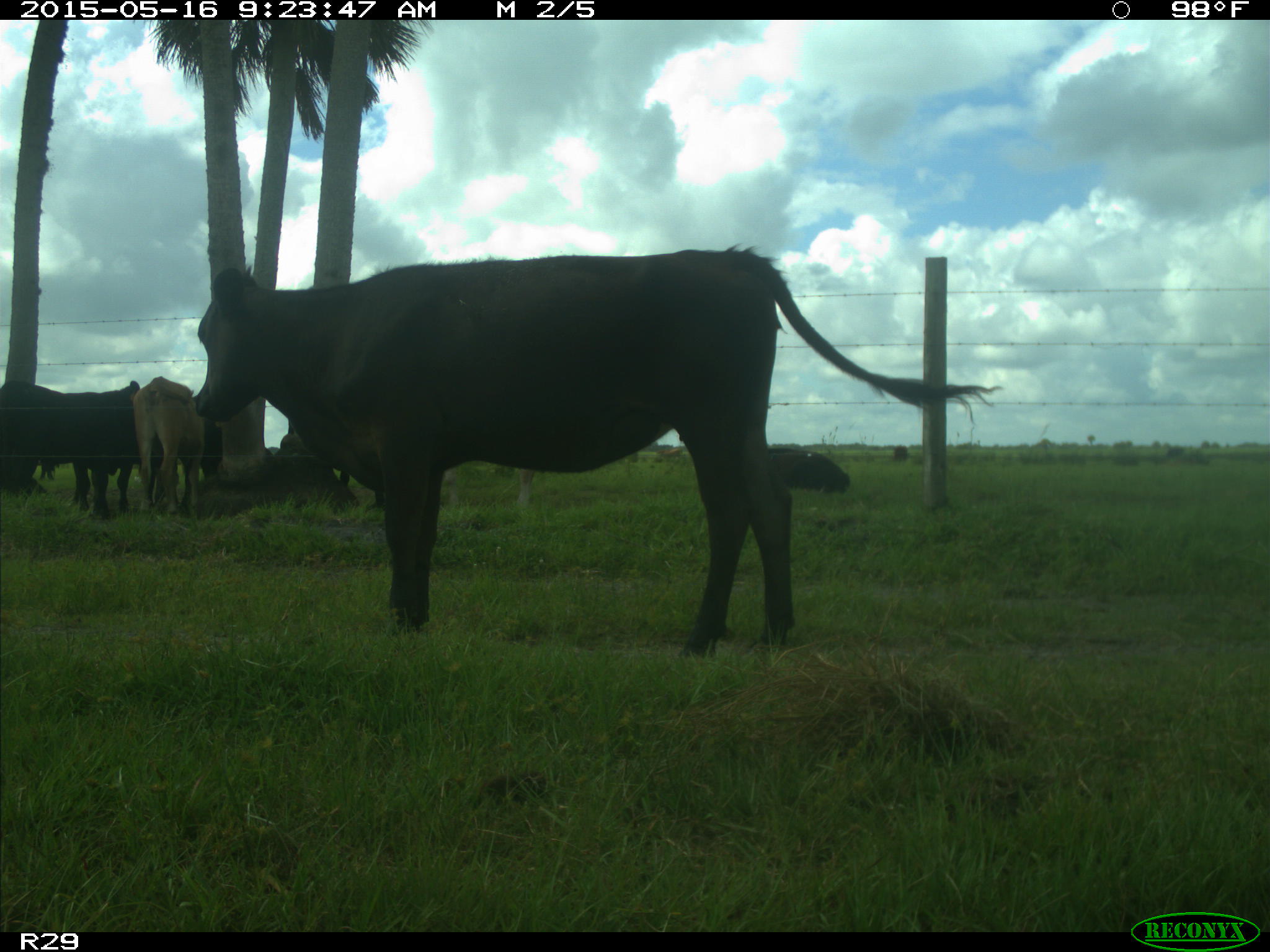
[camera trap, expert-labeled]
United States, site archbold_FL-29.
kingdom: Animalia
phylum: Chordata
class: Mammalia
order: Artiodactyla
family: Bovidae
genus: Bos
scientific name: Bos taurus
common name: domestic cow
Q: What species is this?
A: Bos taurus (domestic cow).